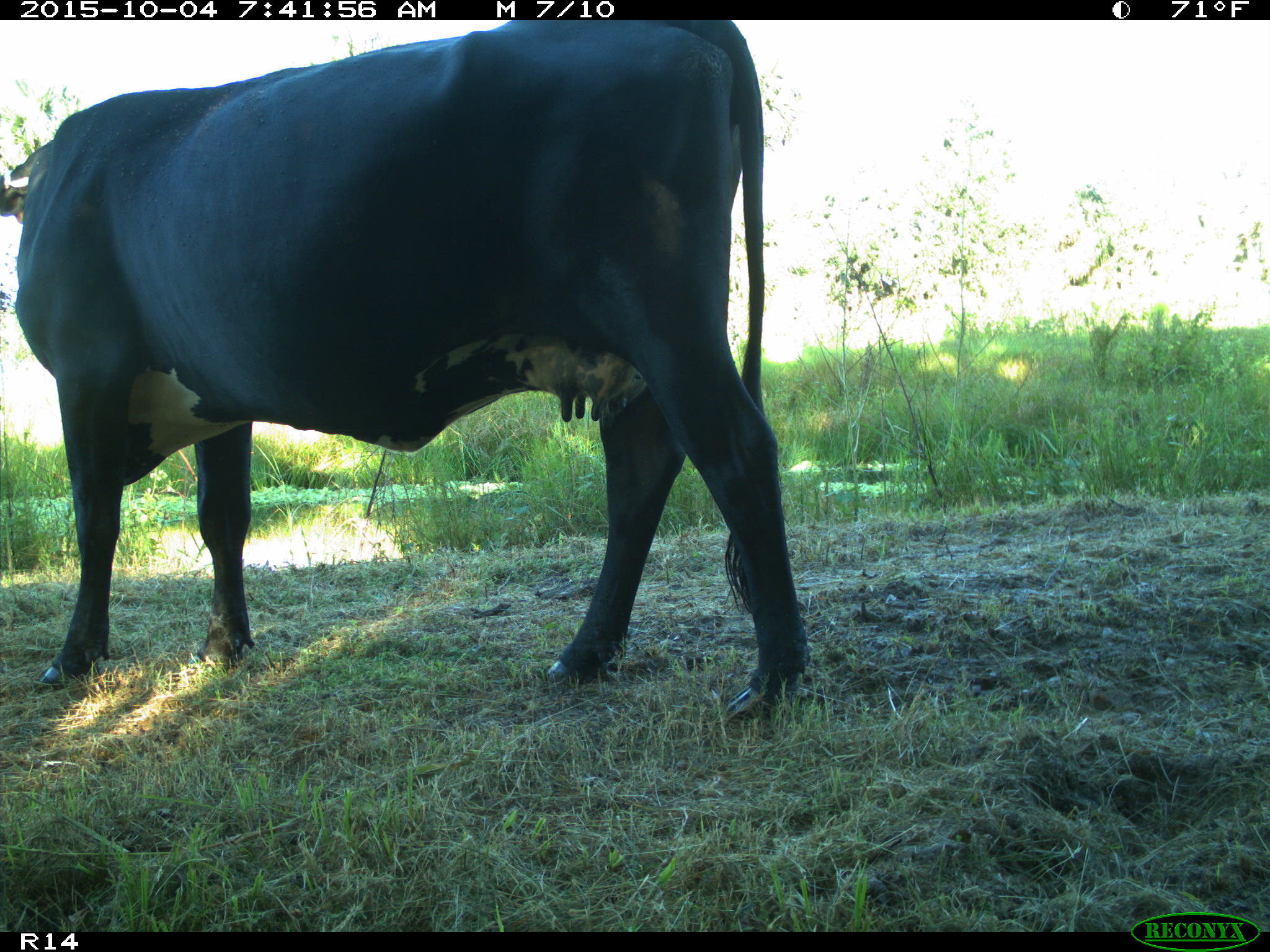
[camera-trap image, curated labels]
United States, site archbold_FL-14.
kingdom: Animalia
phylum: Chordata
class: Mammalia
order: Artiodactyla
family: Bovidae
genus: Bos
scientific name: Bos taurus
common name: domestic cow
Bos taurus (domestic cow).